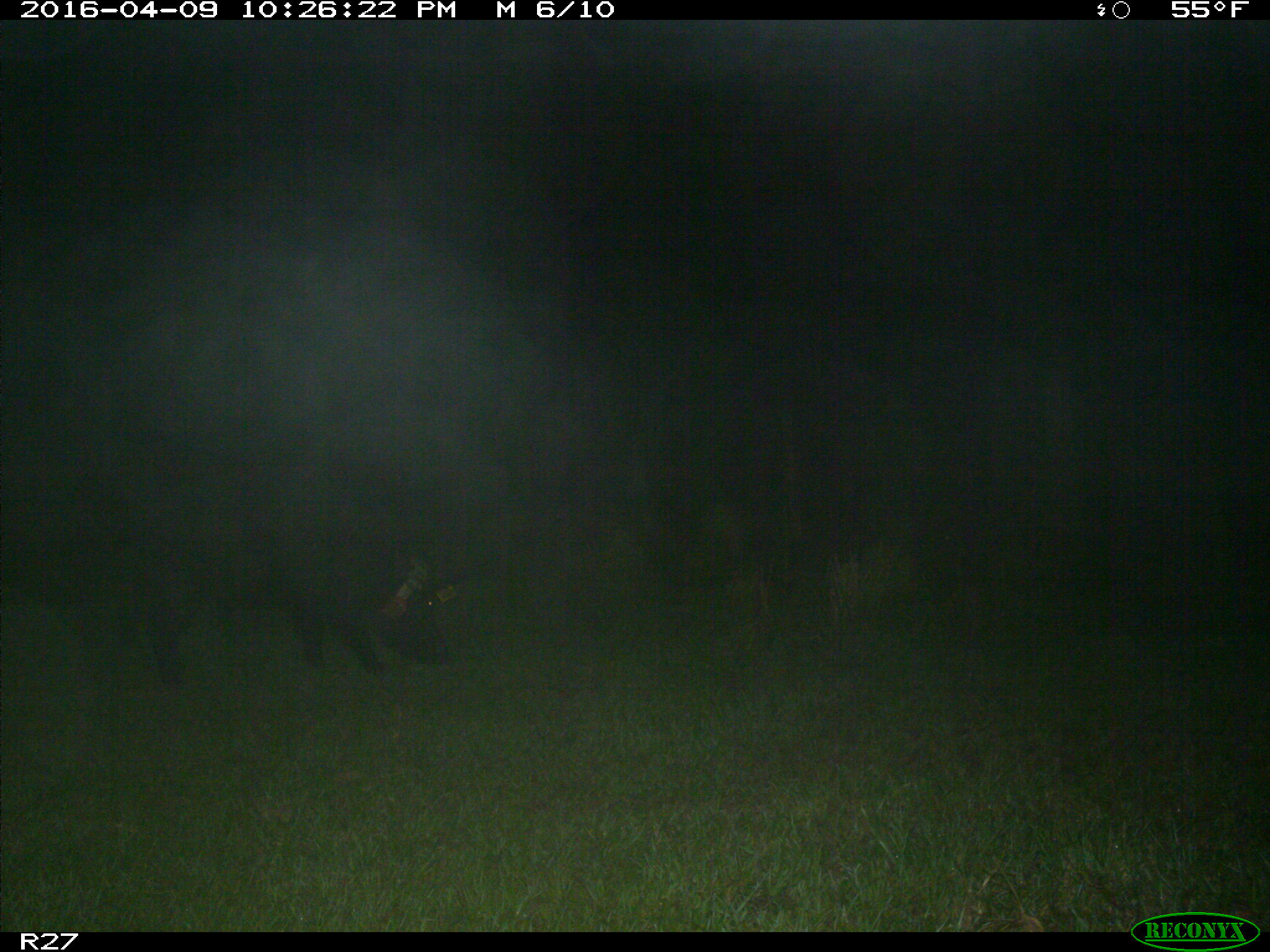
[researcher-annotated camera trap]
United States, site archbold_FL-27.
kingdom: Animalia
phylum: Chordata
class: Mammalia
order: Artiodactyla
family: Suidae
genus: Sus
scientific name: Sus scrofa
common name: wild boar